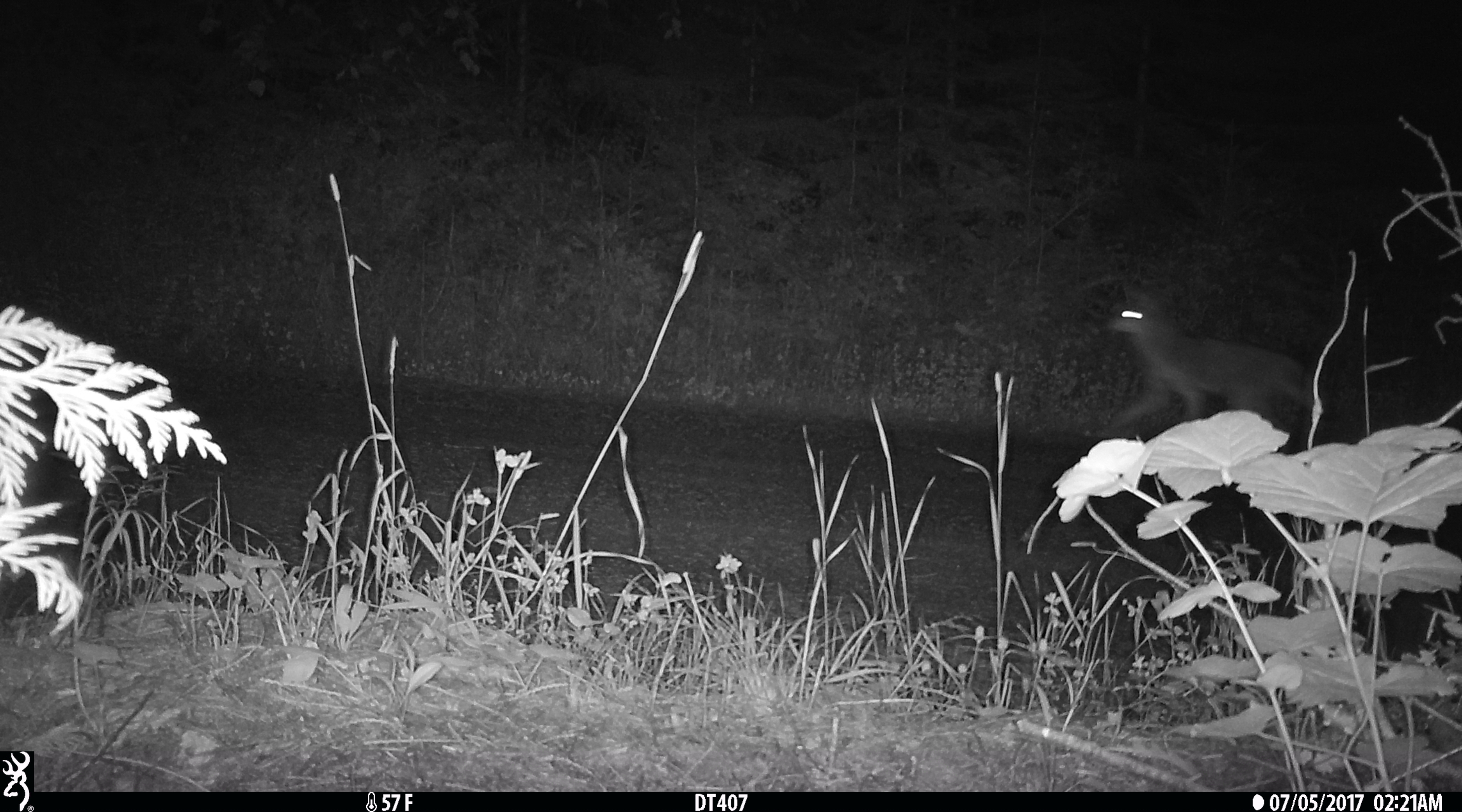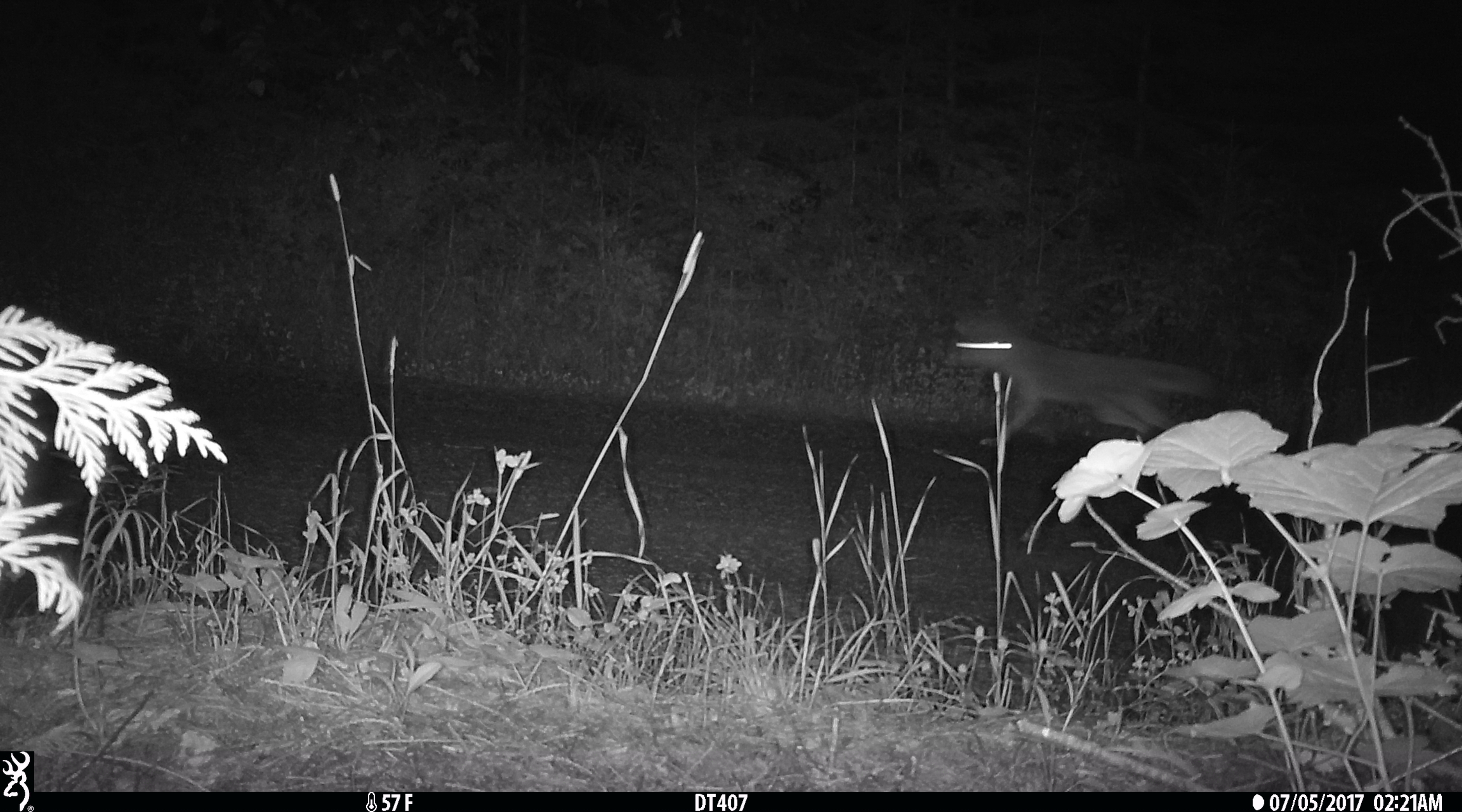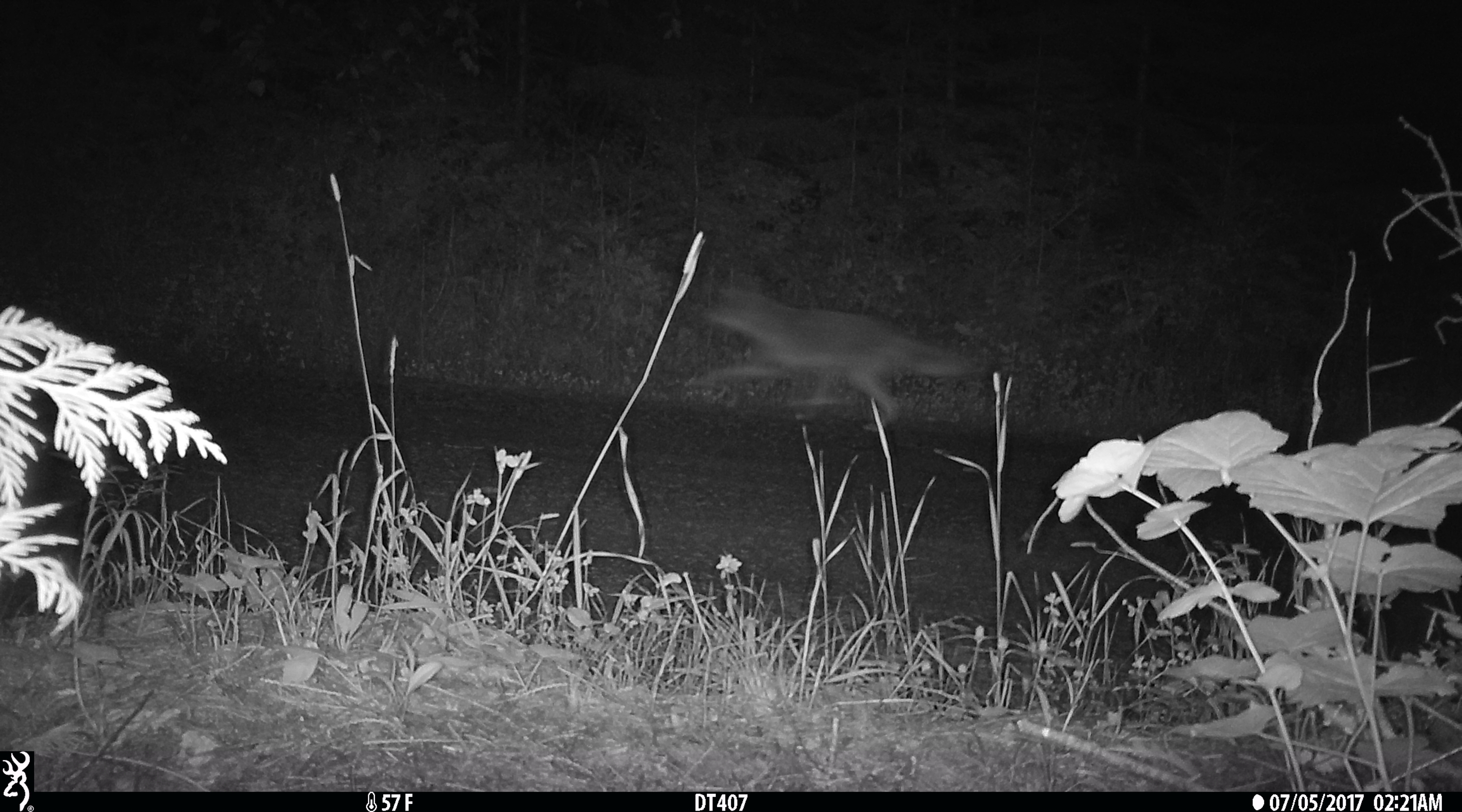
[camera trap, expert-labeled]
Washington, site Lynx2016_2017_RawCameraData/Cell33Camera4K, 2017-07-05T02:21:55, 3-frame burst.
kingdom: Animalia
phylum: Chordata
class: Mammalia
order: Carnivora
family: Canidae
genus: Canis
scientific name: Canis latrans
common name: coyote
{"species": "Canis latrans (coyote)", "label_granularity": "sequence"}